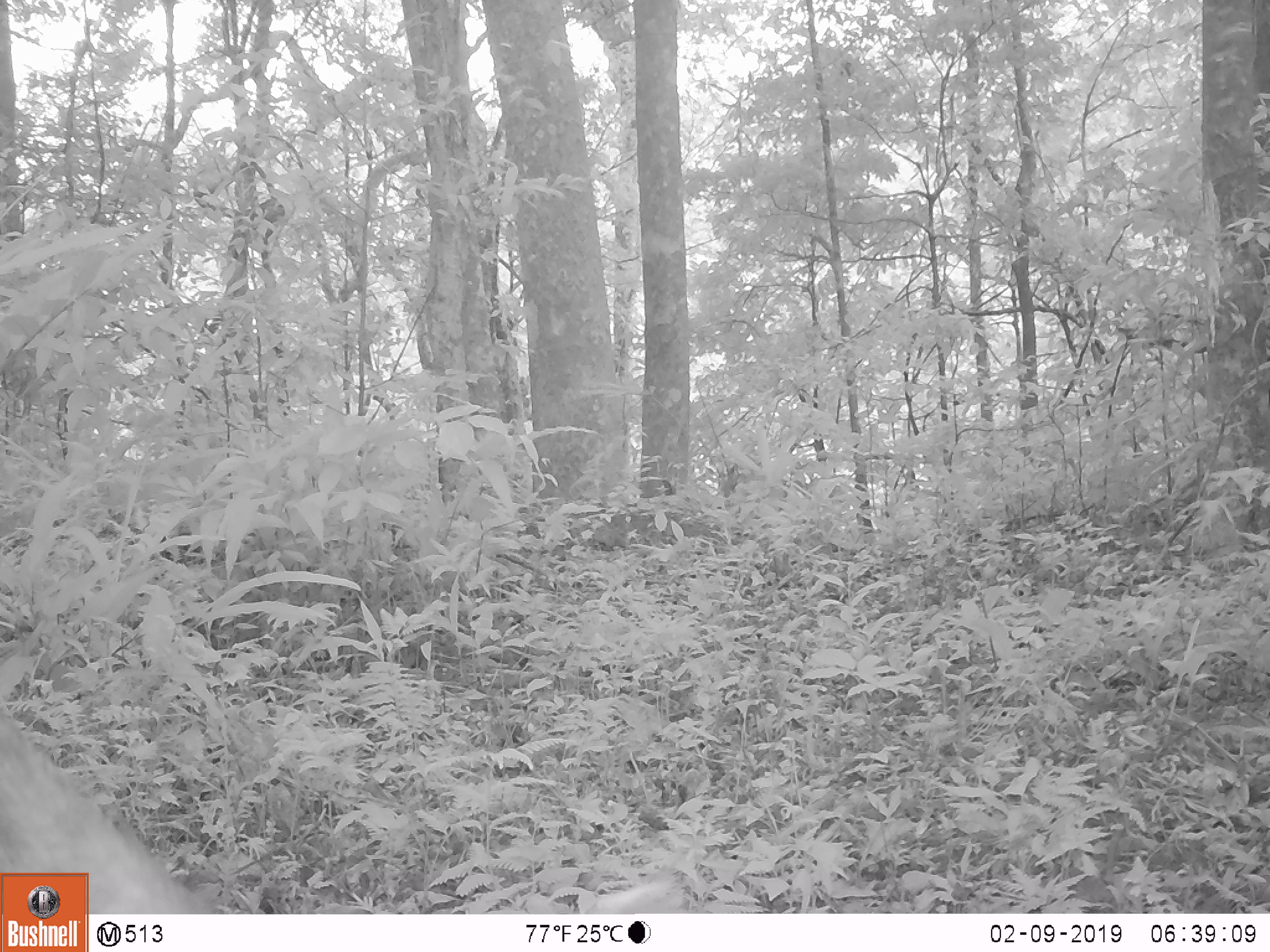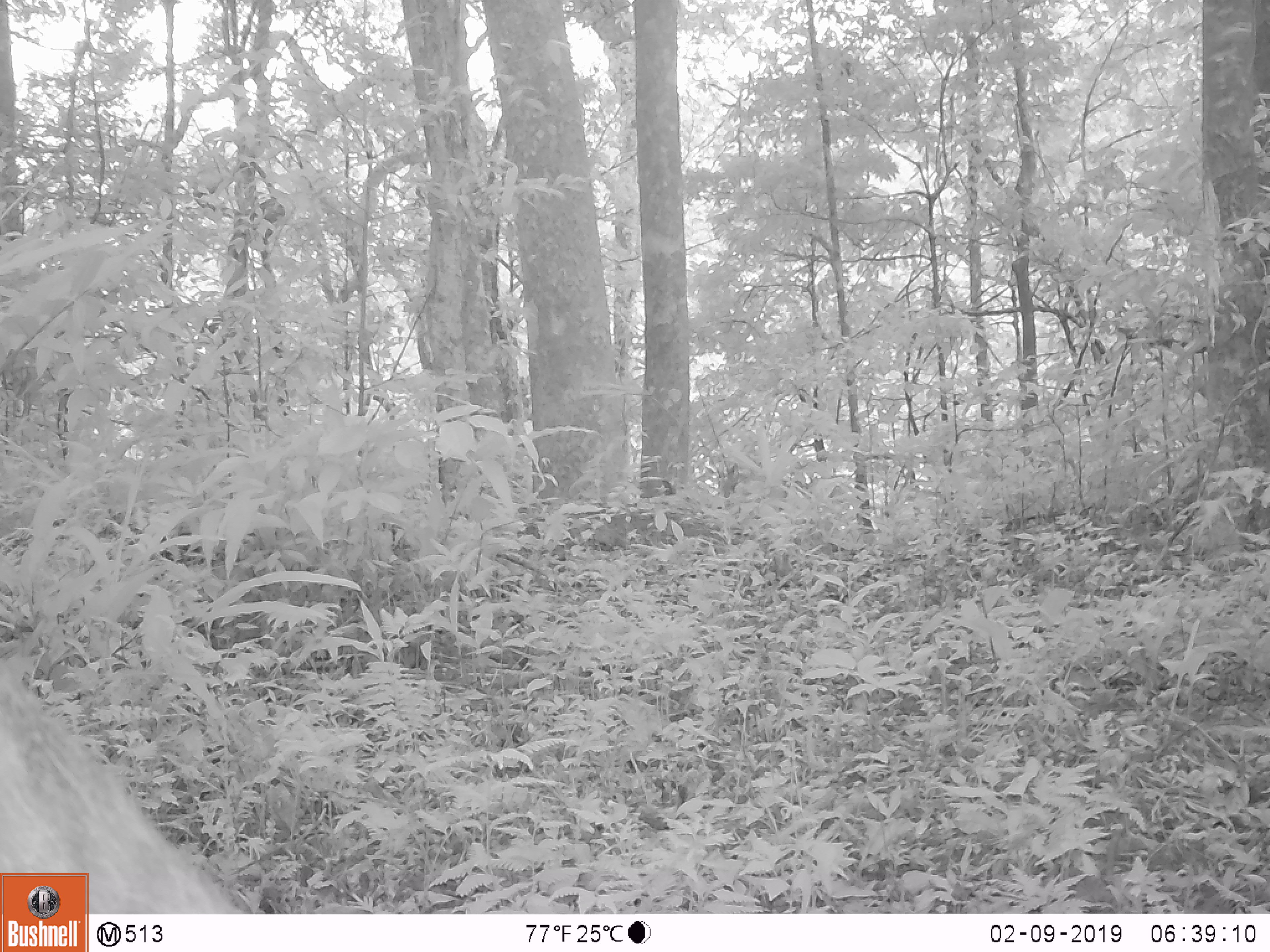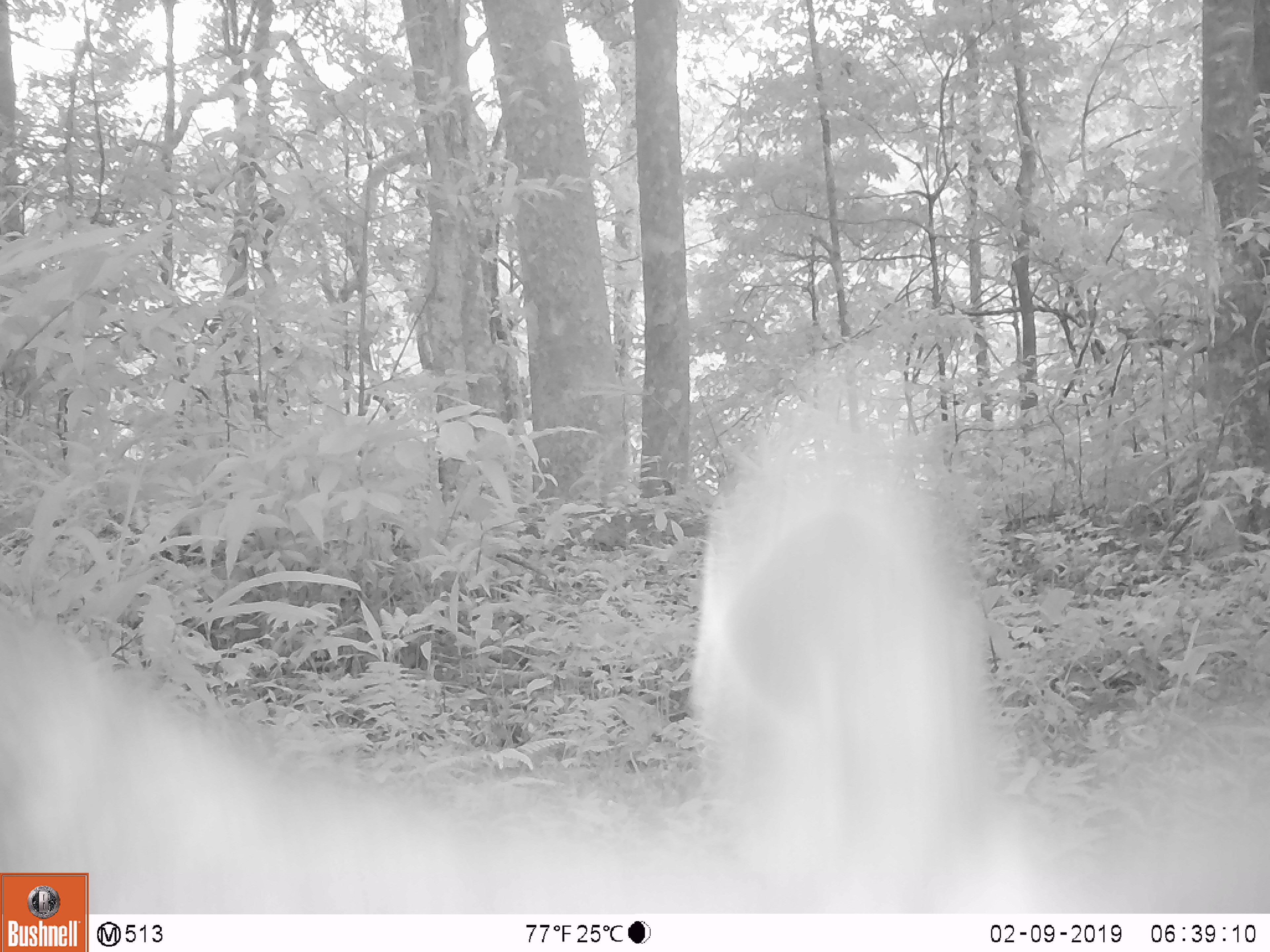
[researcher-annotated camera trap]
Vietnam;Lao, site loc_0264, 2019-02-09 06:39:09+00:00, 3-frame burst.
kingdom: Animalia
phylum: Chordata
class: Mammalia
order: Artiodactyla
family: Cervidae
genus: Rusa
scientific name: Rusa unicolor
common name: sambar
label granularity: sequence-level